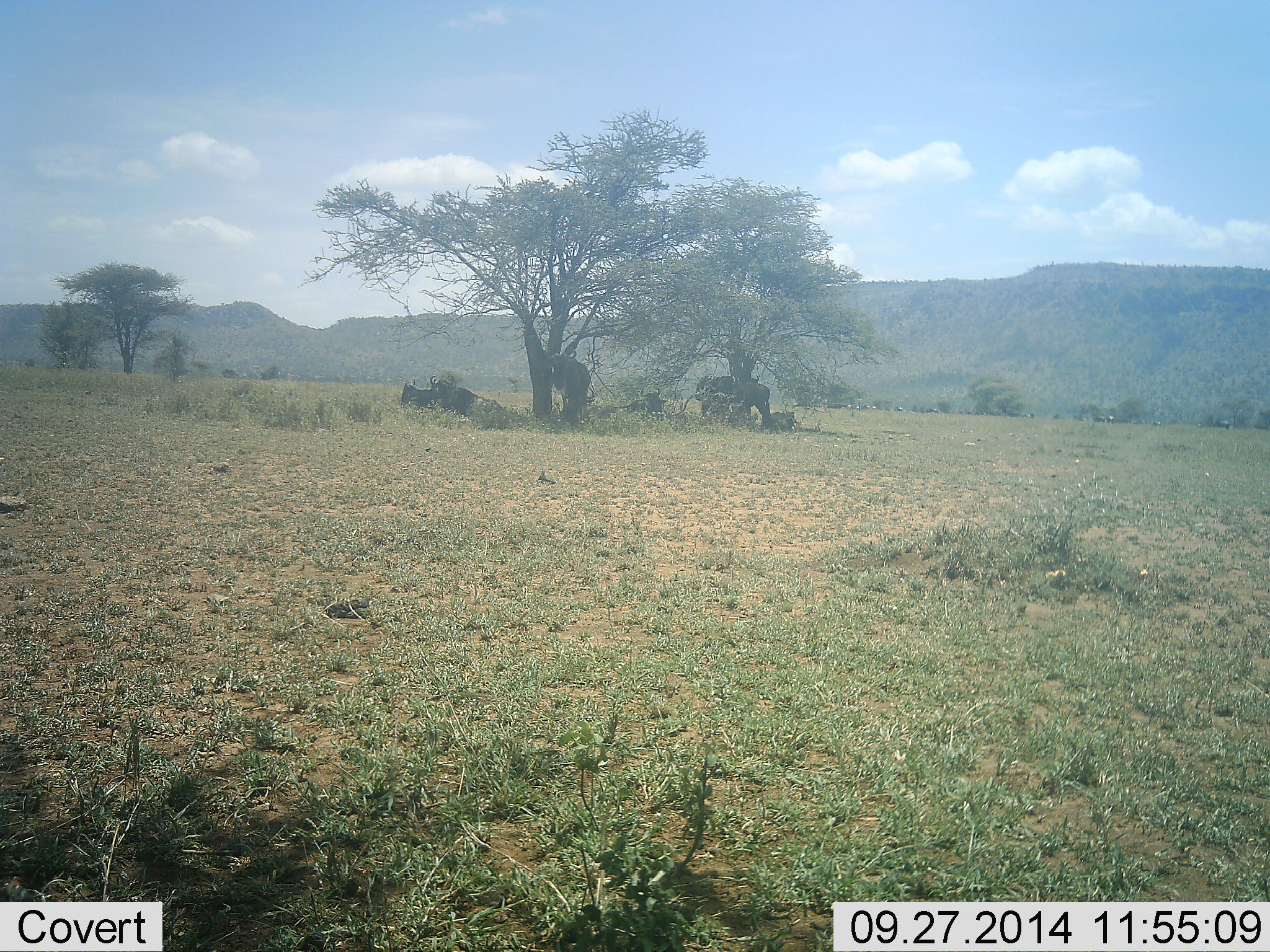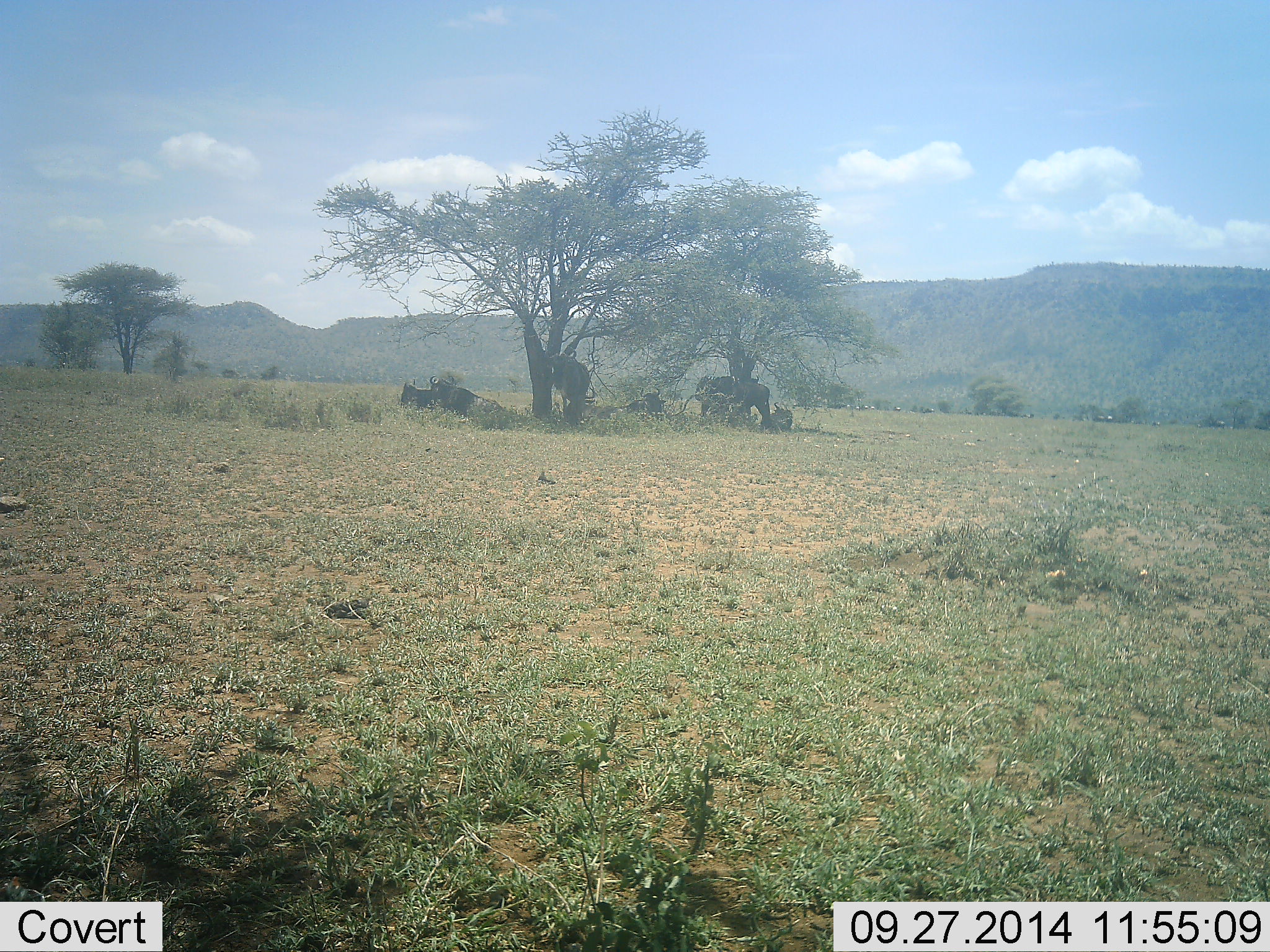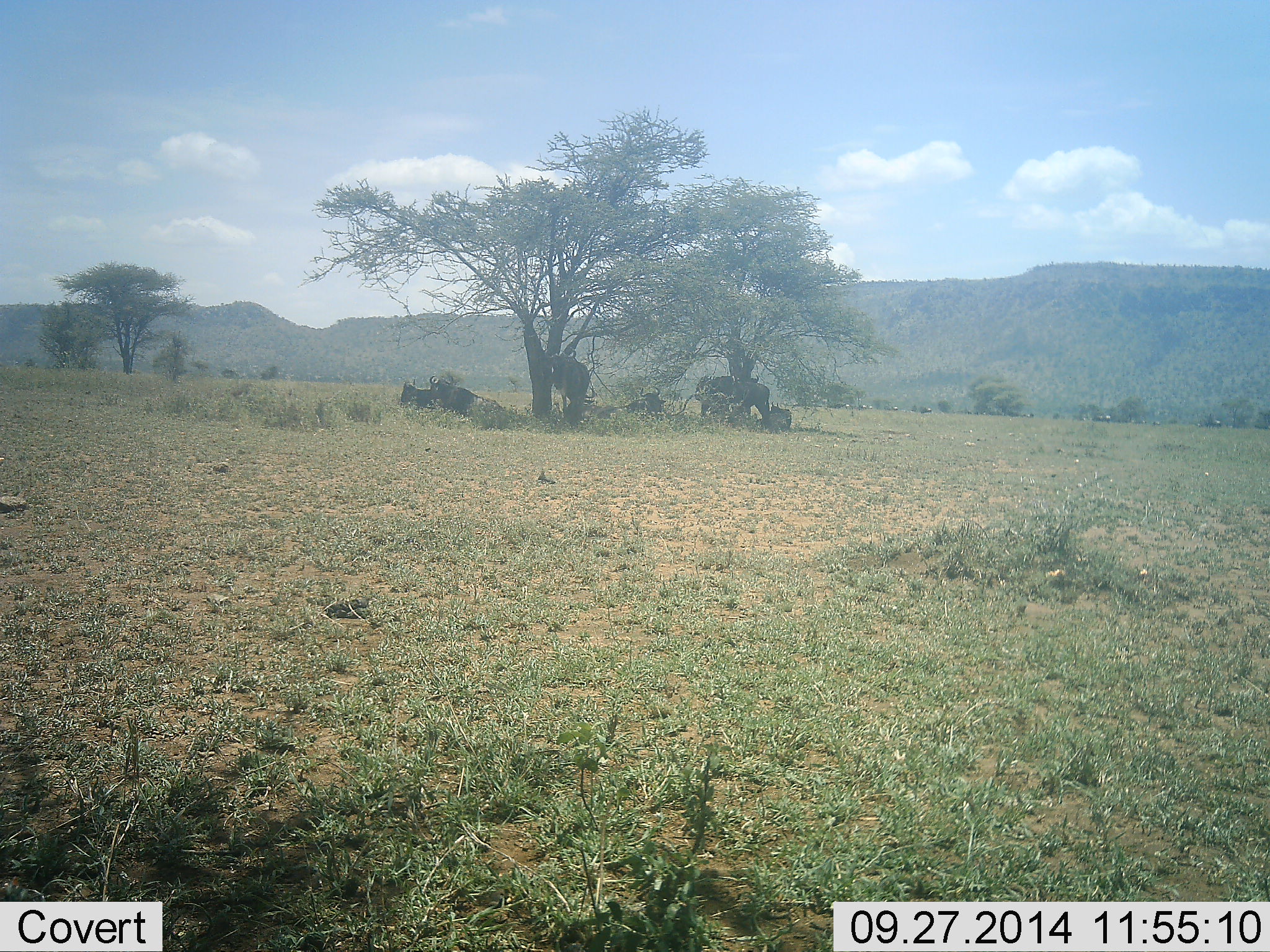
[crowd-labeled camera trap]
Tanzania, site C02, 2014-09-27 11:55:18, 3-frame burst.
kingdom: Animalia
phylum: Chordata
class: Mammalia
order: Artiodactyla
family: Bovidae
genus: Connochaetes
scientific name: Connochaetes taurinus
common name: blue wildebeest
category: wildebeest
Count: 7.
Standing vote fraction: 60%.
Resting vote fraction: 100%.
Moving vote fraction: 20%.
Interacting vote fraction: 0%.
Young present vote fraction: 0%.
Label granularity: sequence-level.